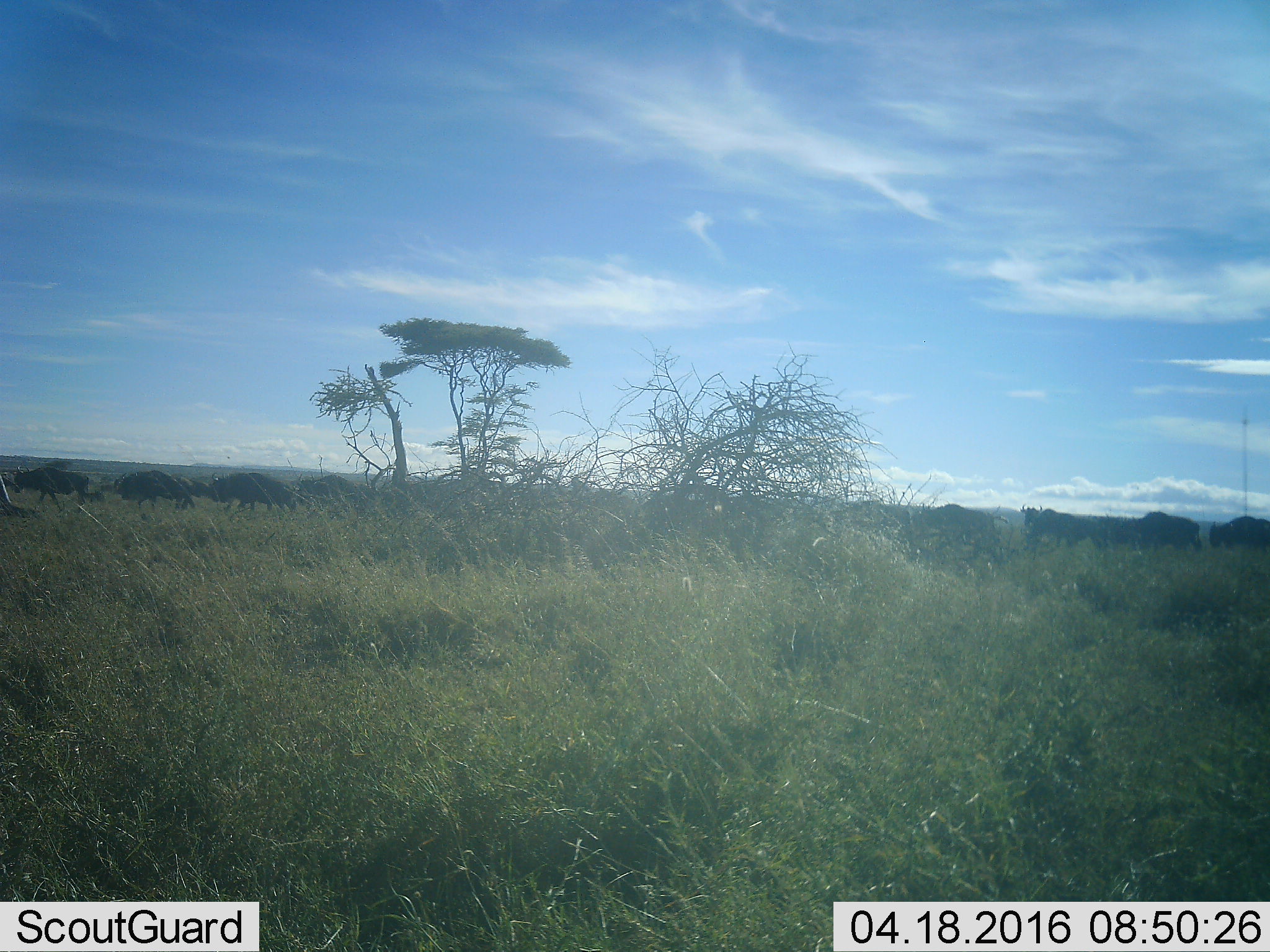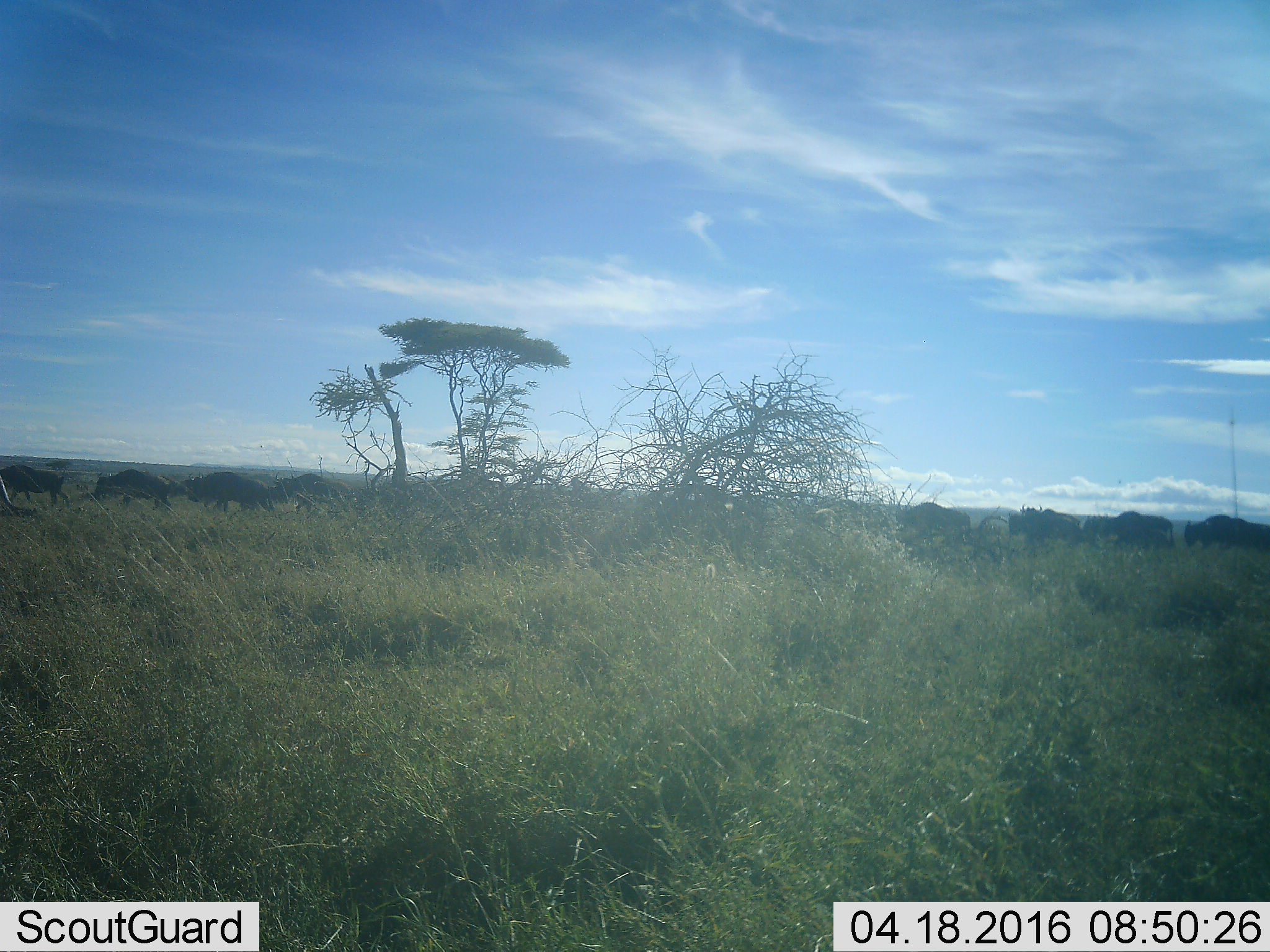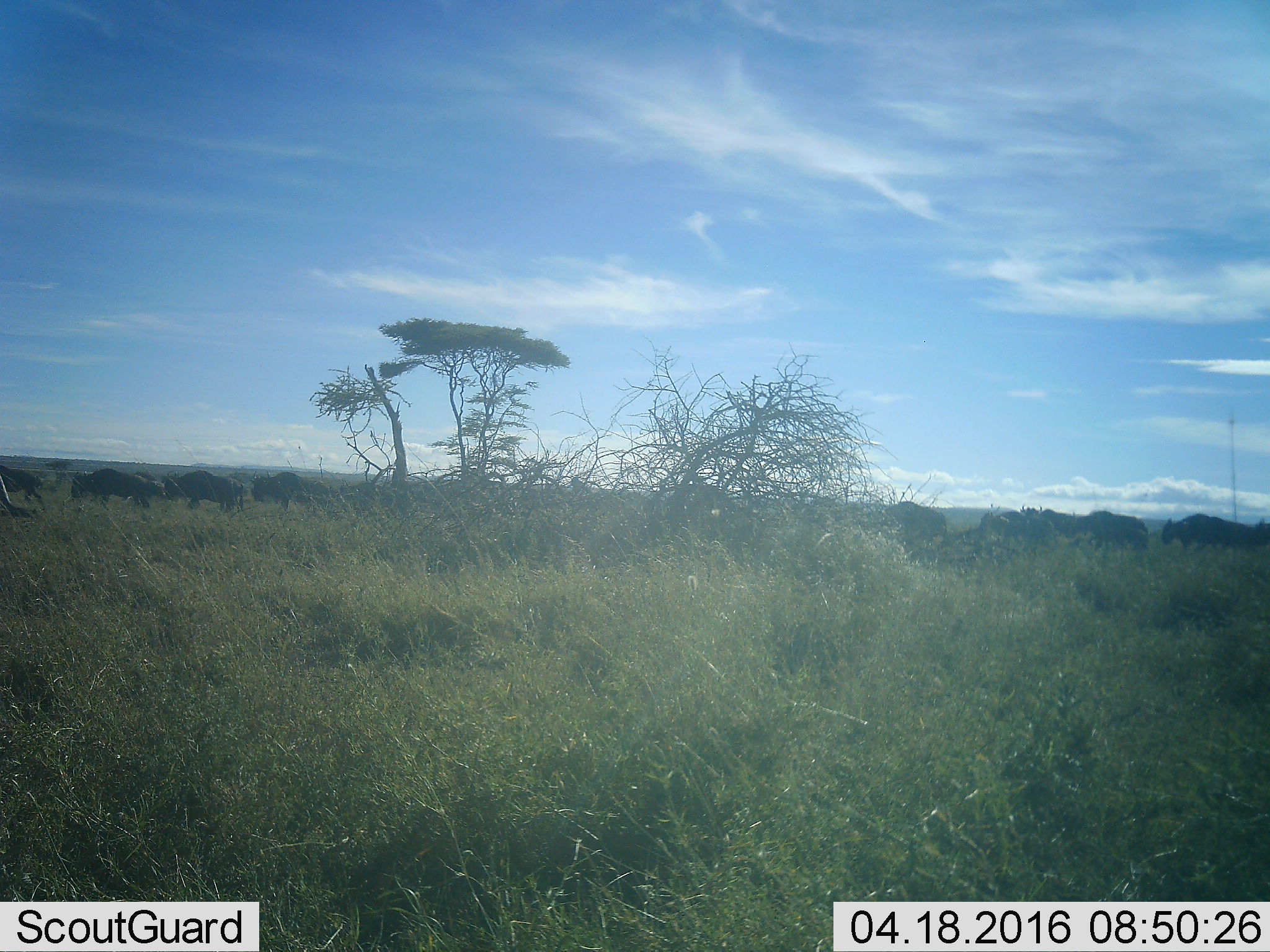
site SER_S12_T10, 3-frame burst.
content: unidentified animal